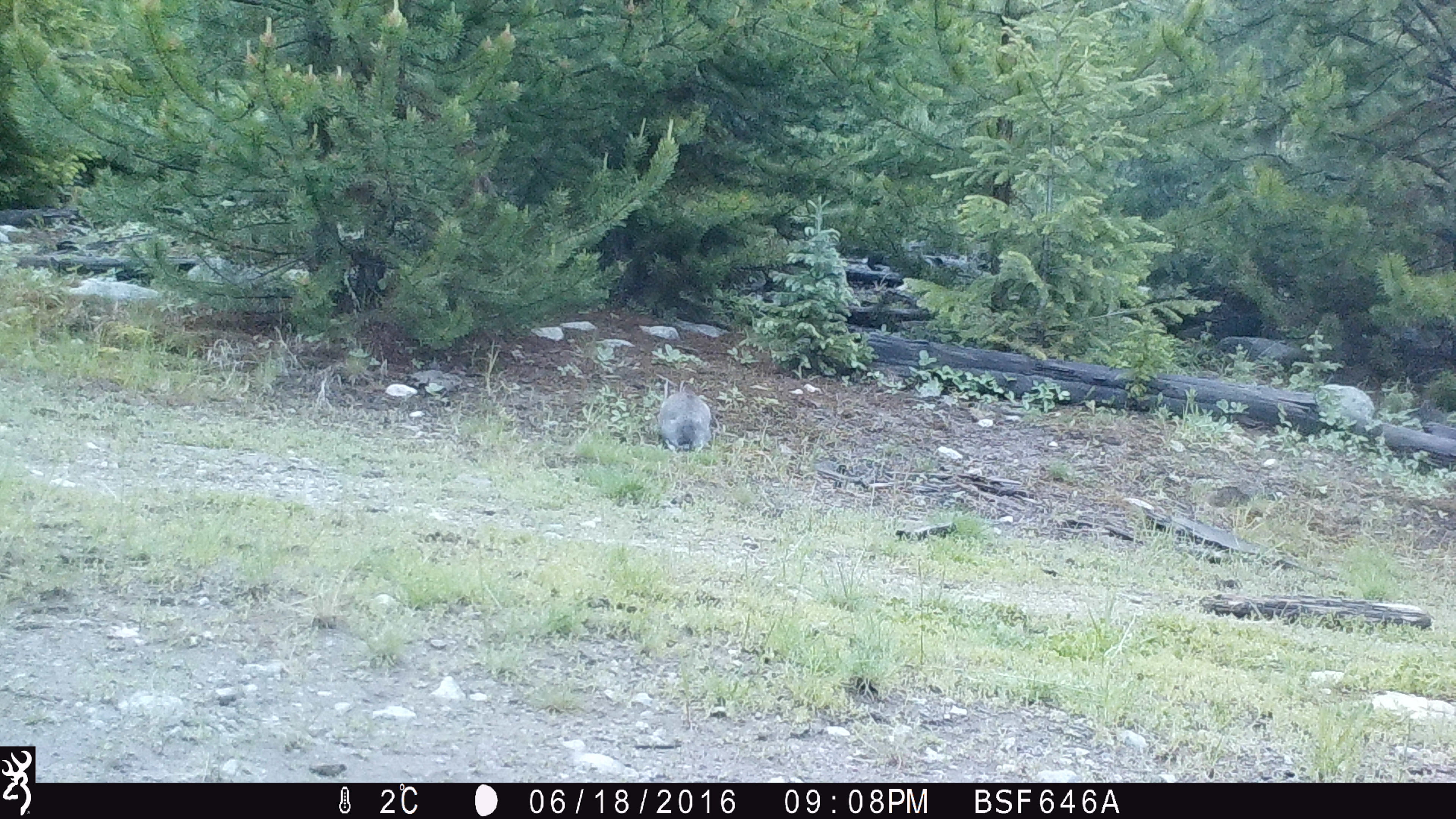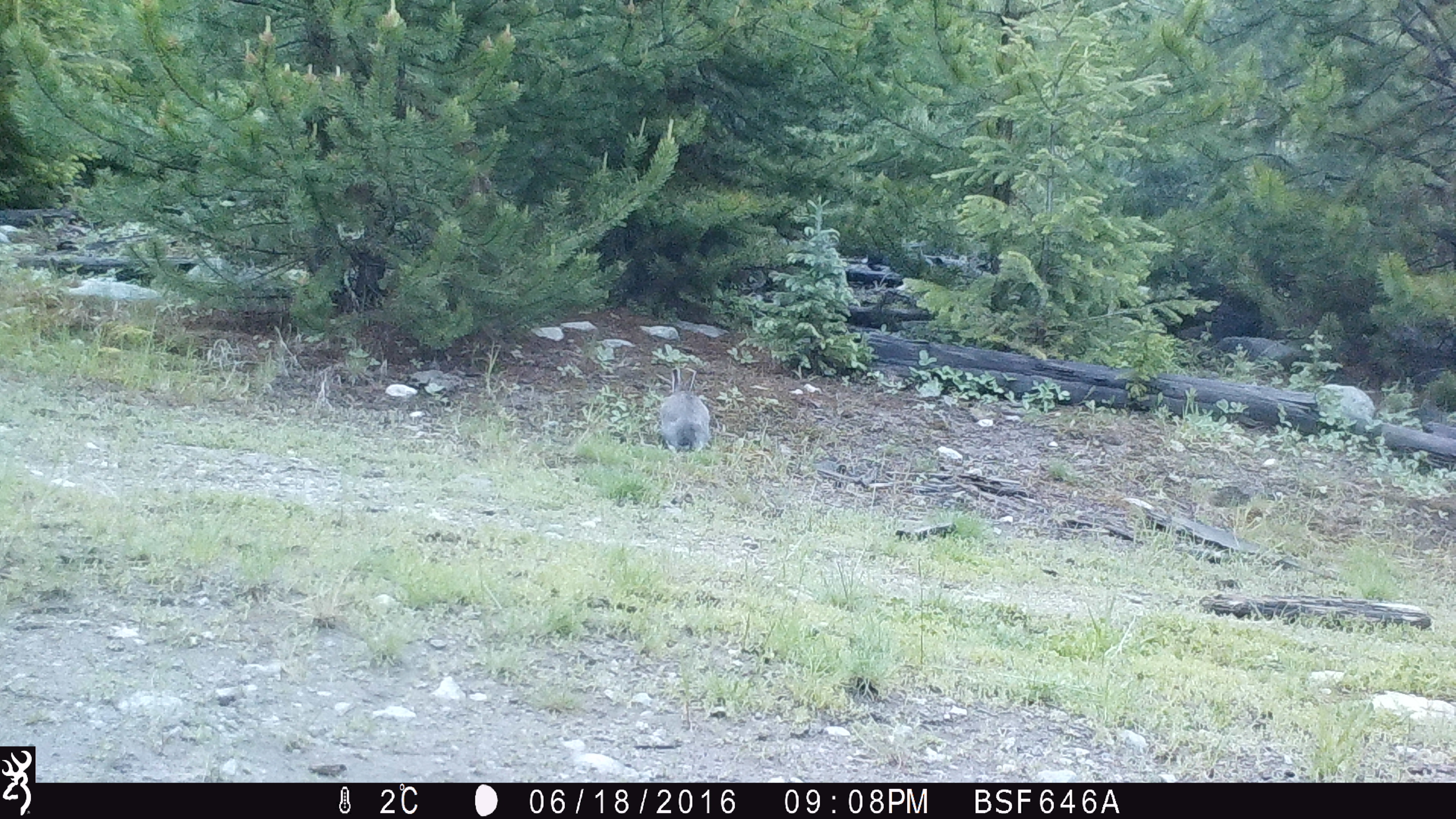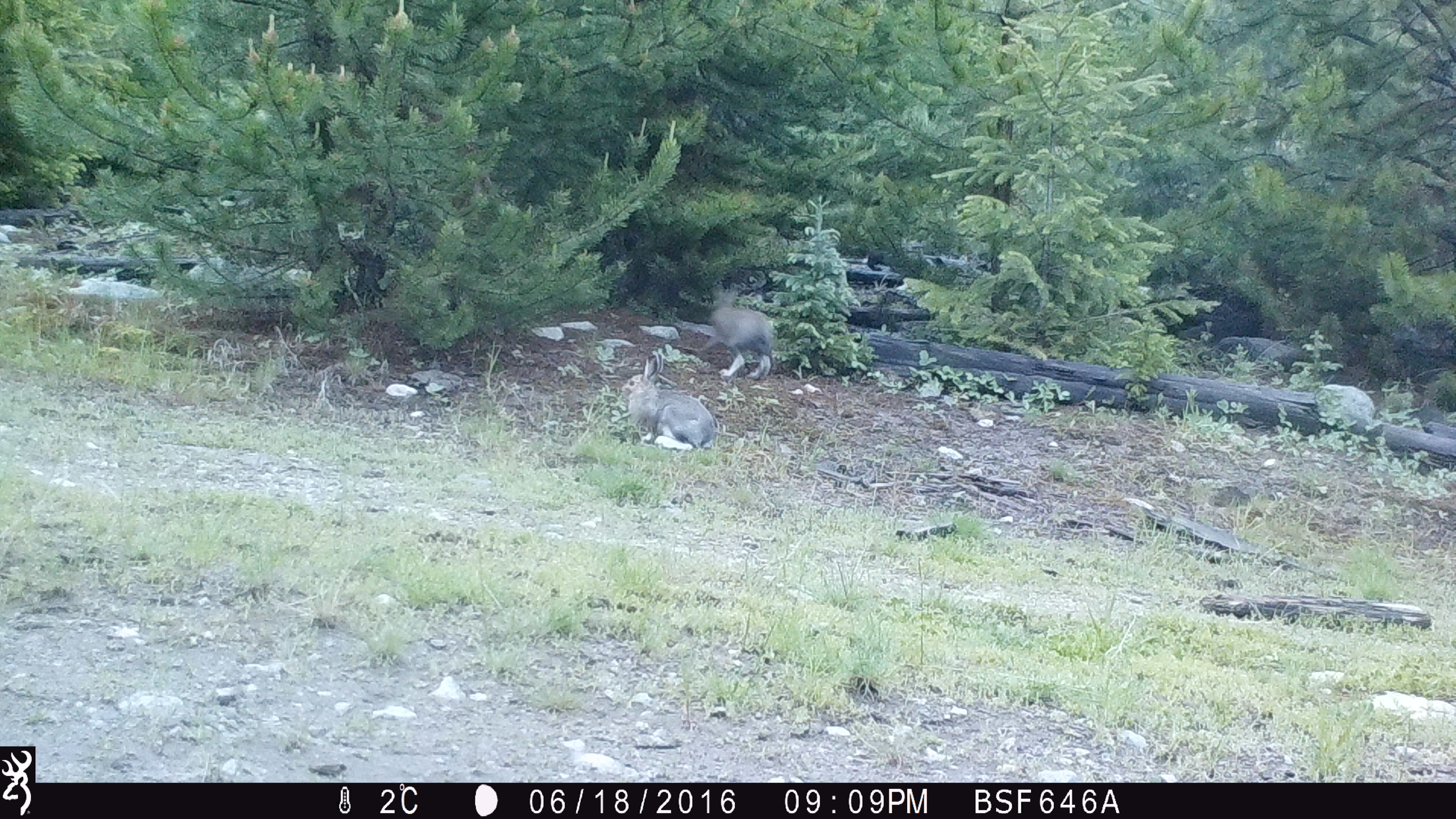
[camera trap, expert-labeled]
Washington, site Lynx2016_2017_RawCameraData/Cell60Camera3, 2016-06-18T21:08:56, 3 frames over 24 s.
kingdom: Animalia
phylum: Chordata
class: Mammalia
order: Lagomorpha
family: Leporidae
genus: Lepus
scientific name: Lepus americanus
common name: snowshoe hare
Lepus americanus (snowshoe hare). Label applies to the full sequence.